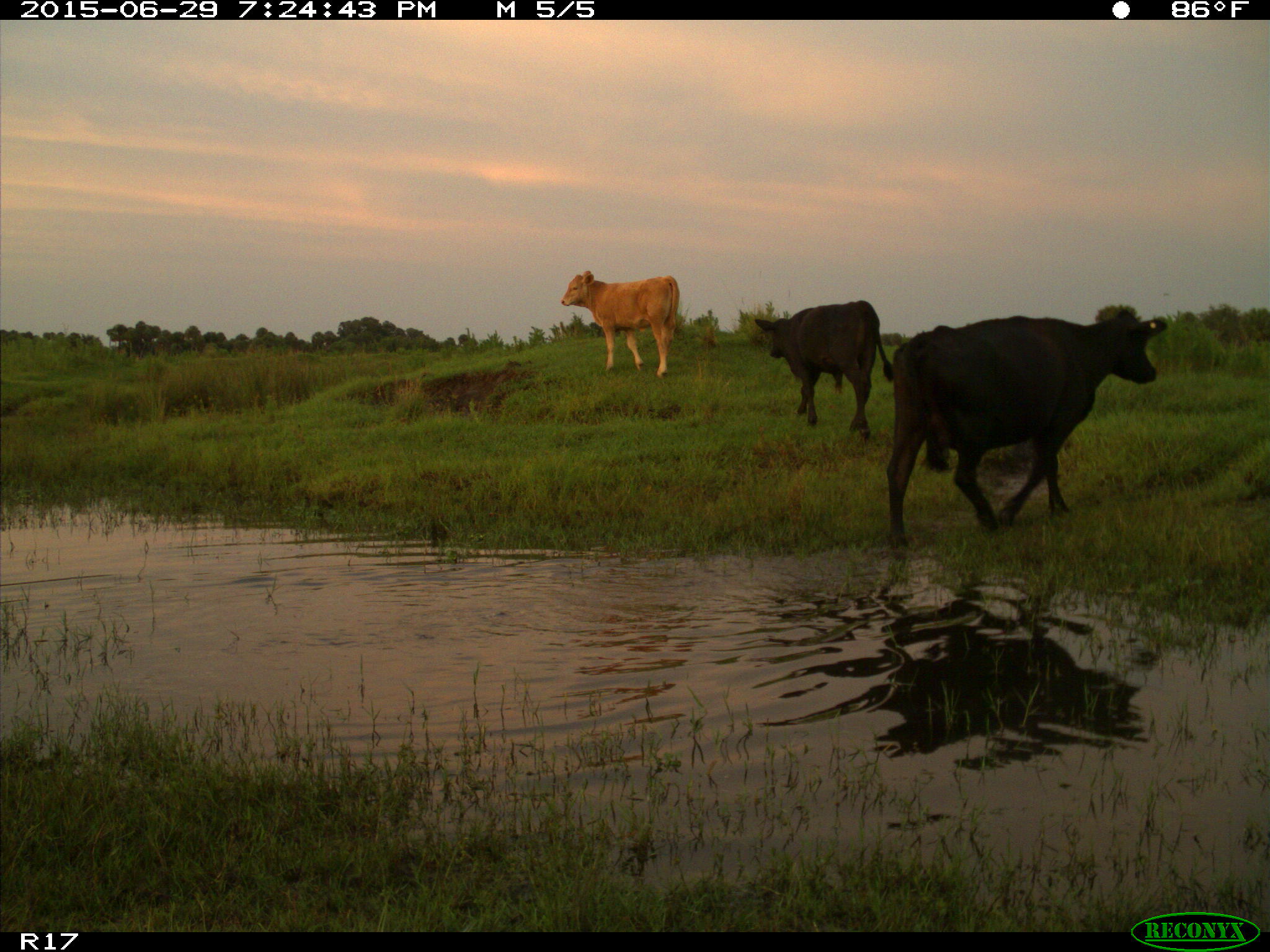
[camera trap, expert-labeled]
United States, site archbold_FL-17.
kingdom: Animalia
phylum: Chordata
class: Mammalia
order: Artiodactyla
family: Bovidae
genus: Bos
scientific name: Bos taurus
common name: domestic cow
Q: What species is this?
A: Bos taurus (domestic cow).